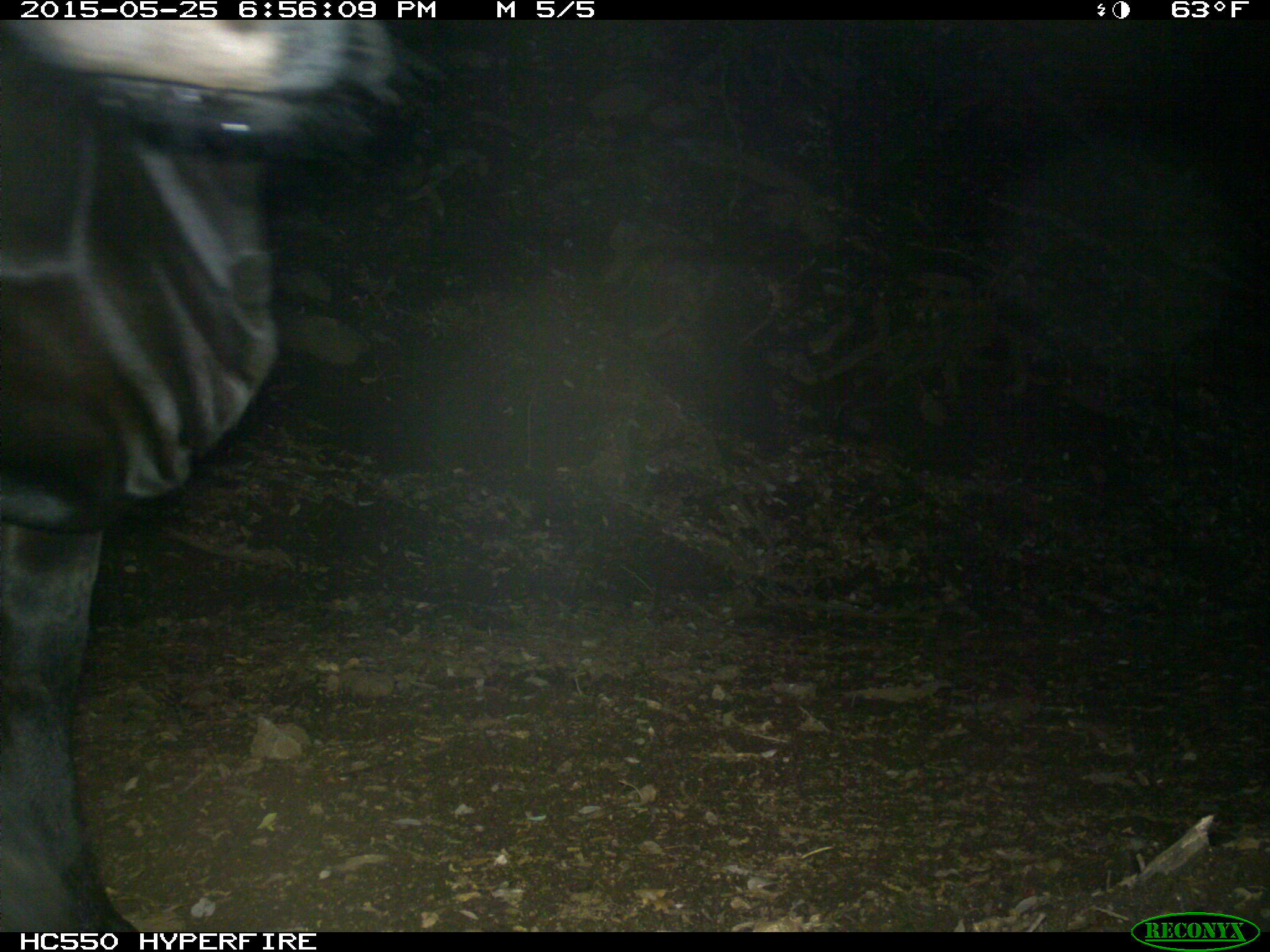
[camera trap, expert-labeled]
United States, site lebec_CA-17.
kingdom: Animalia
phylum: Chordata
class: Mammalia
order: Artiodactyla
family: Bovidae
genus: Bos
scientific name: Bos taurus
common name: domestic cow